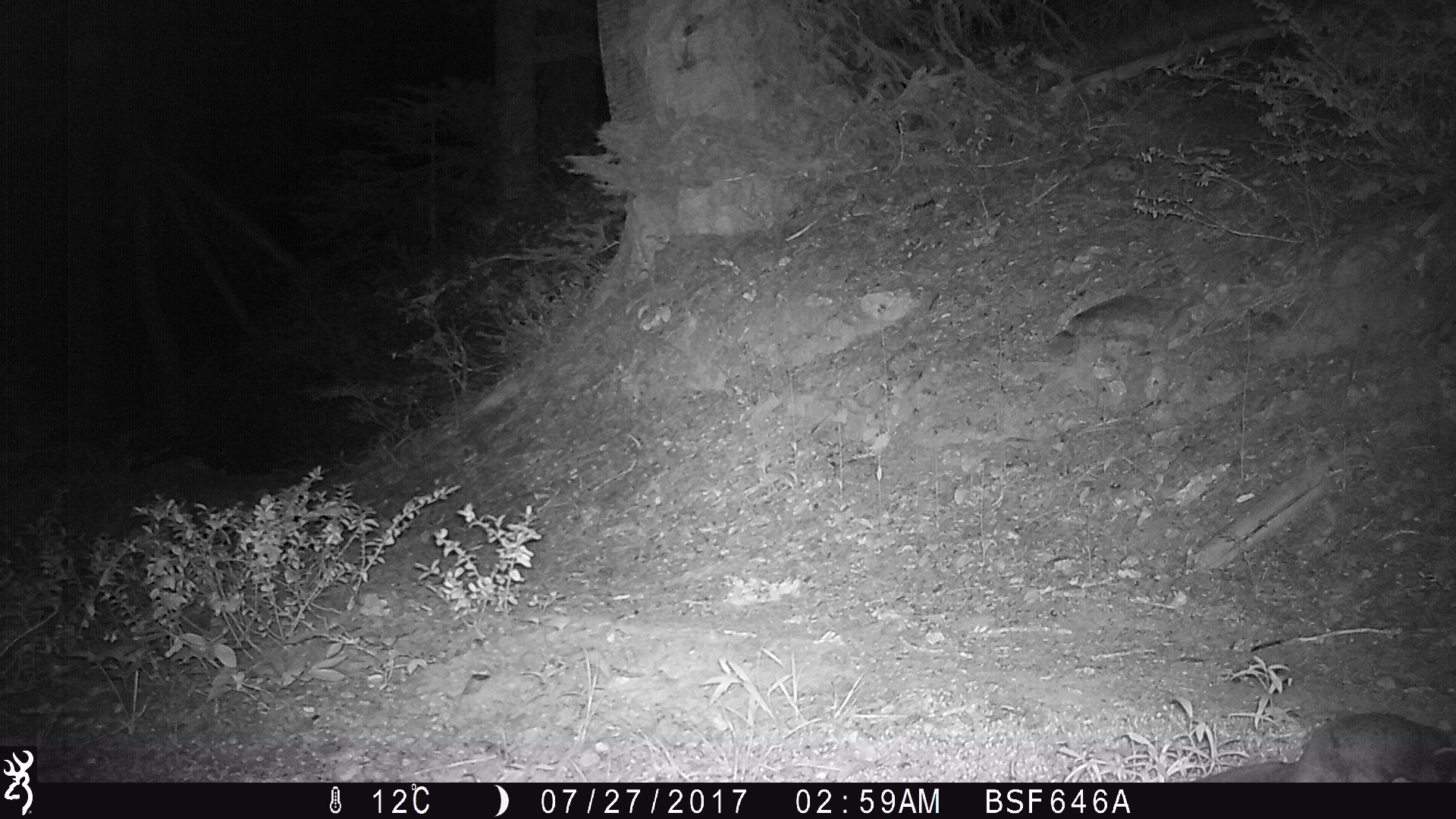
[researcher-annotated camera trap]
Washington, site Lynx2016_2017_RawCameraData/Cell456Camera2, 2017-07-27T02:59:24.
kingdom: Animalia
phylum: Chordata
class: Mammalia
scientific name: Mammalia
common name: small mammal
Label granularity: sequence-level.